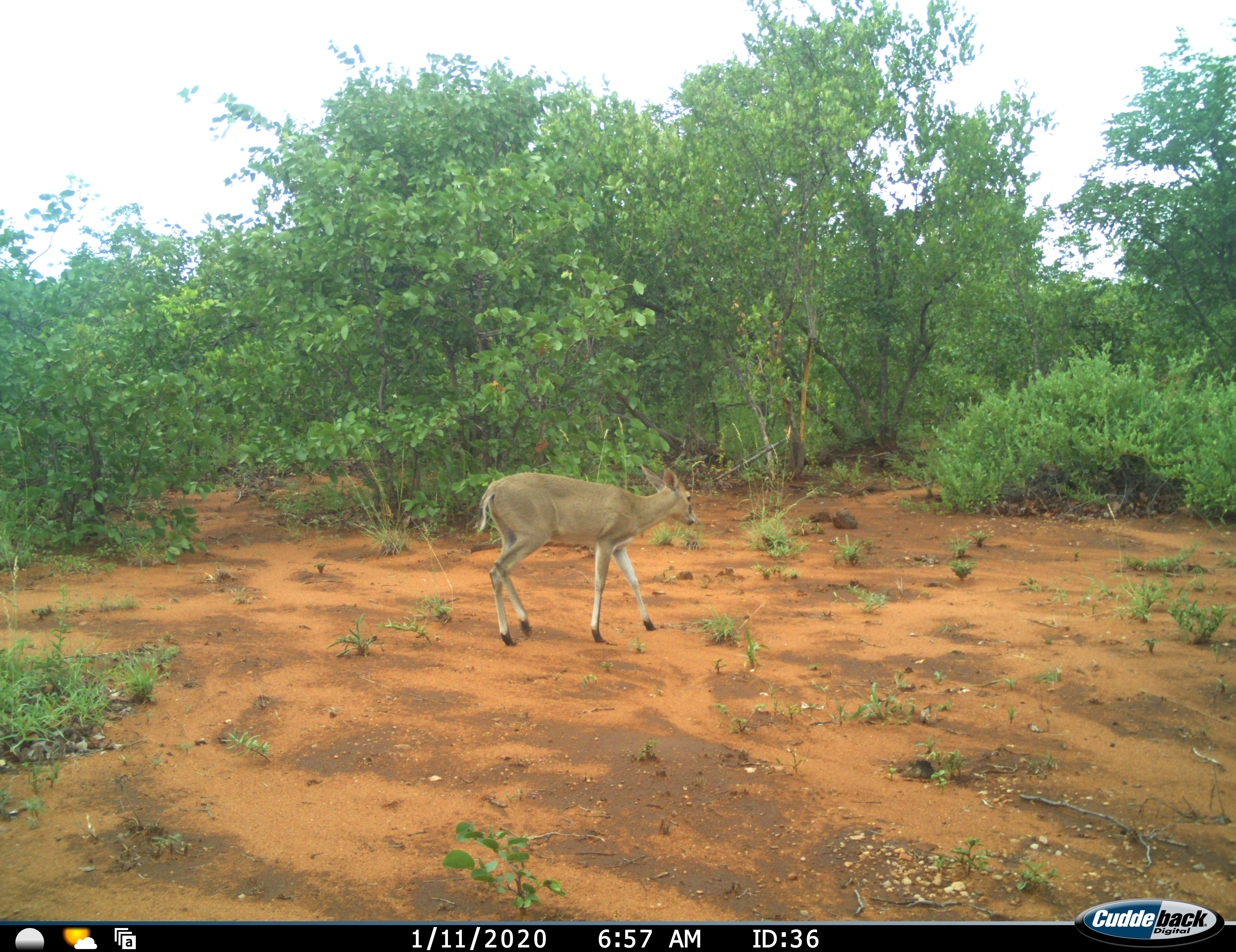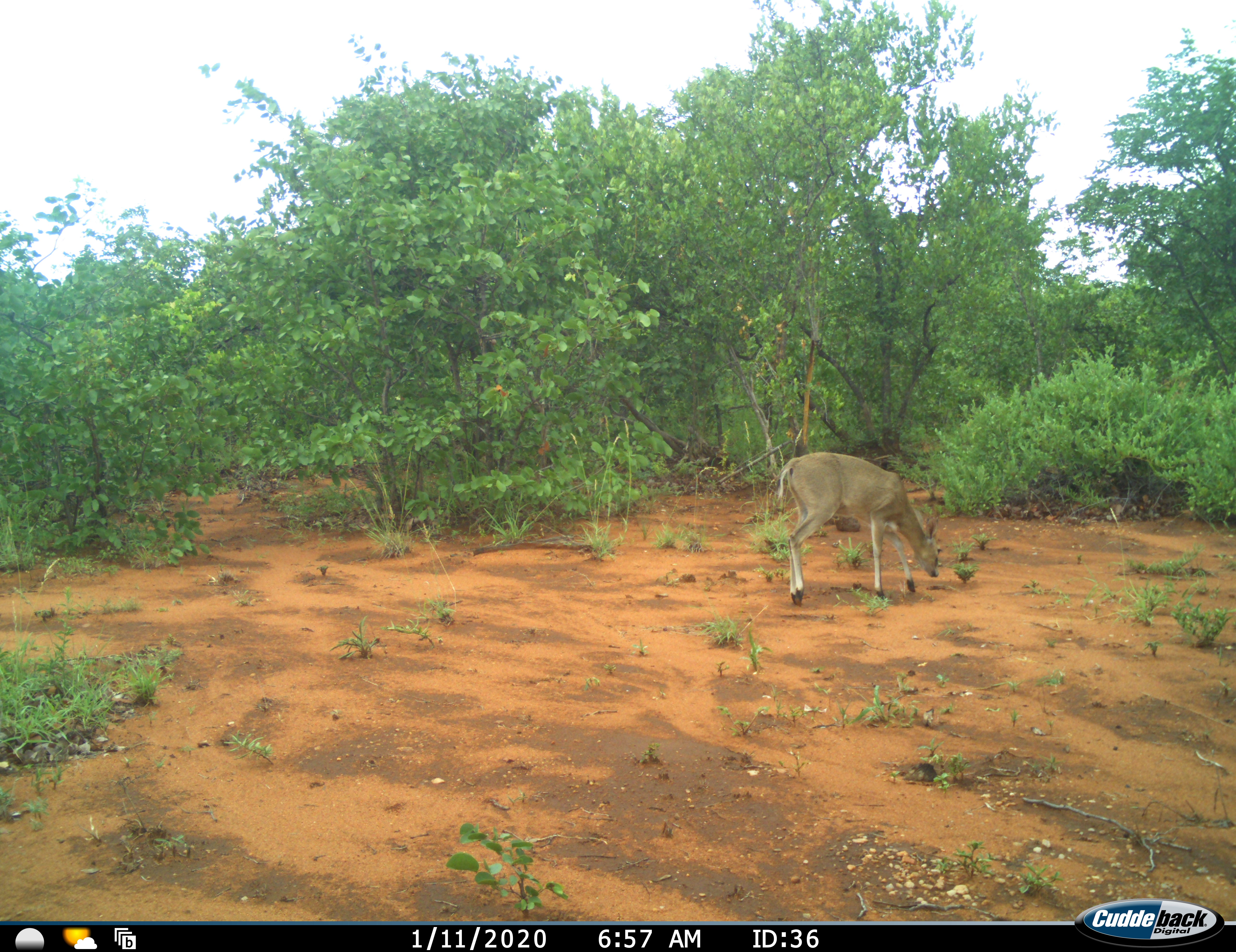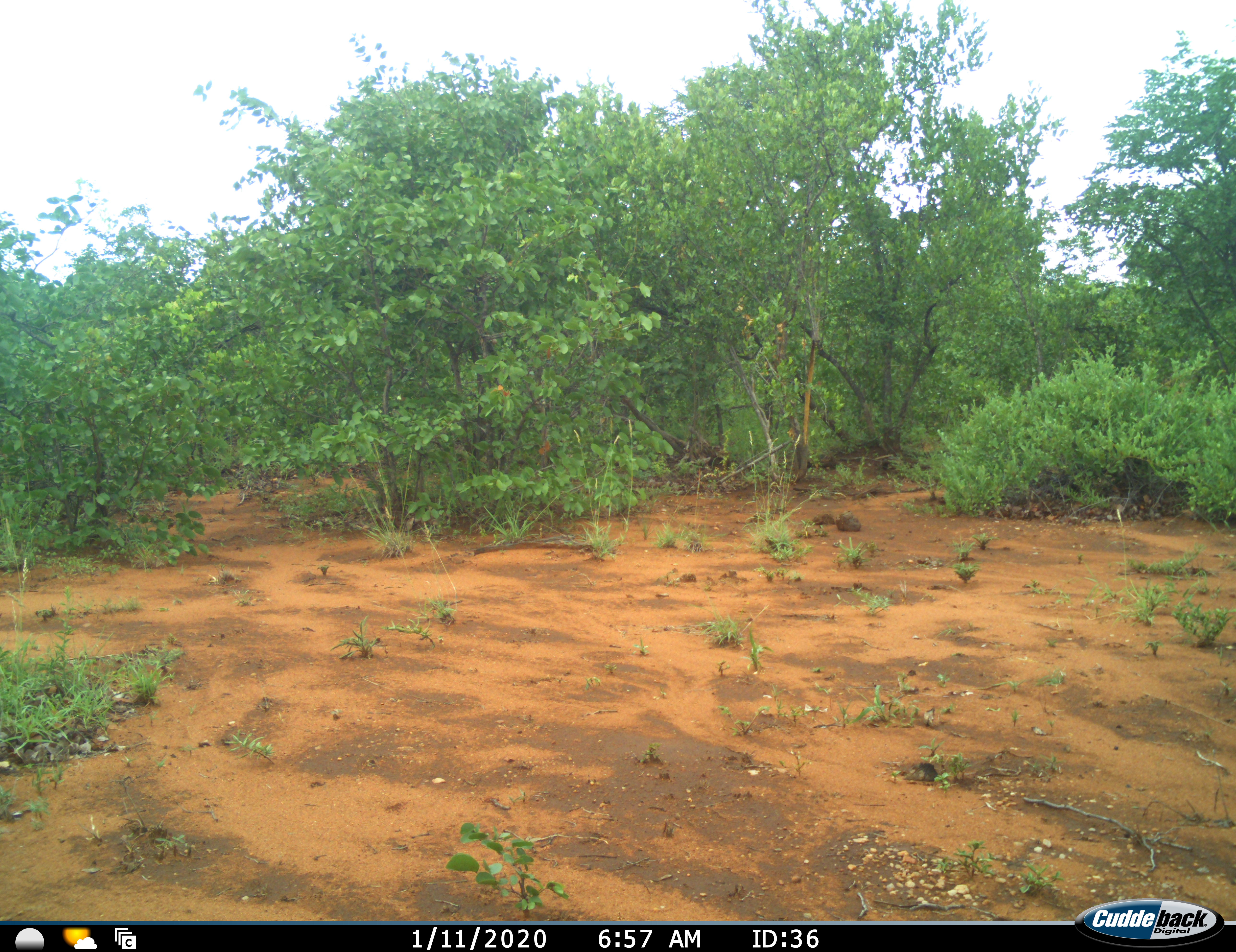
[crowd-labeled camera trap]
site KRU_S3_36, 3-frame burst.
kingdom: Animalia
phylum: Chordata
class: Mammalia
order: Artiodactyla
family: Bovidae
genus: Sylvicapra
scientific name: Sylvicapra grimmia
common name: common duiker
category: duikercommongrey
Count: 1.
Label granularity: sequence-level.